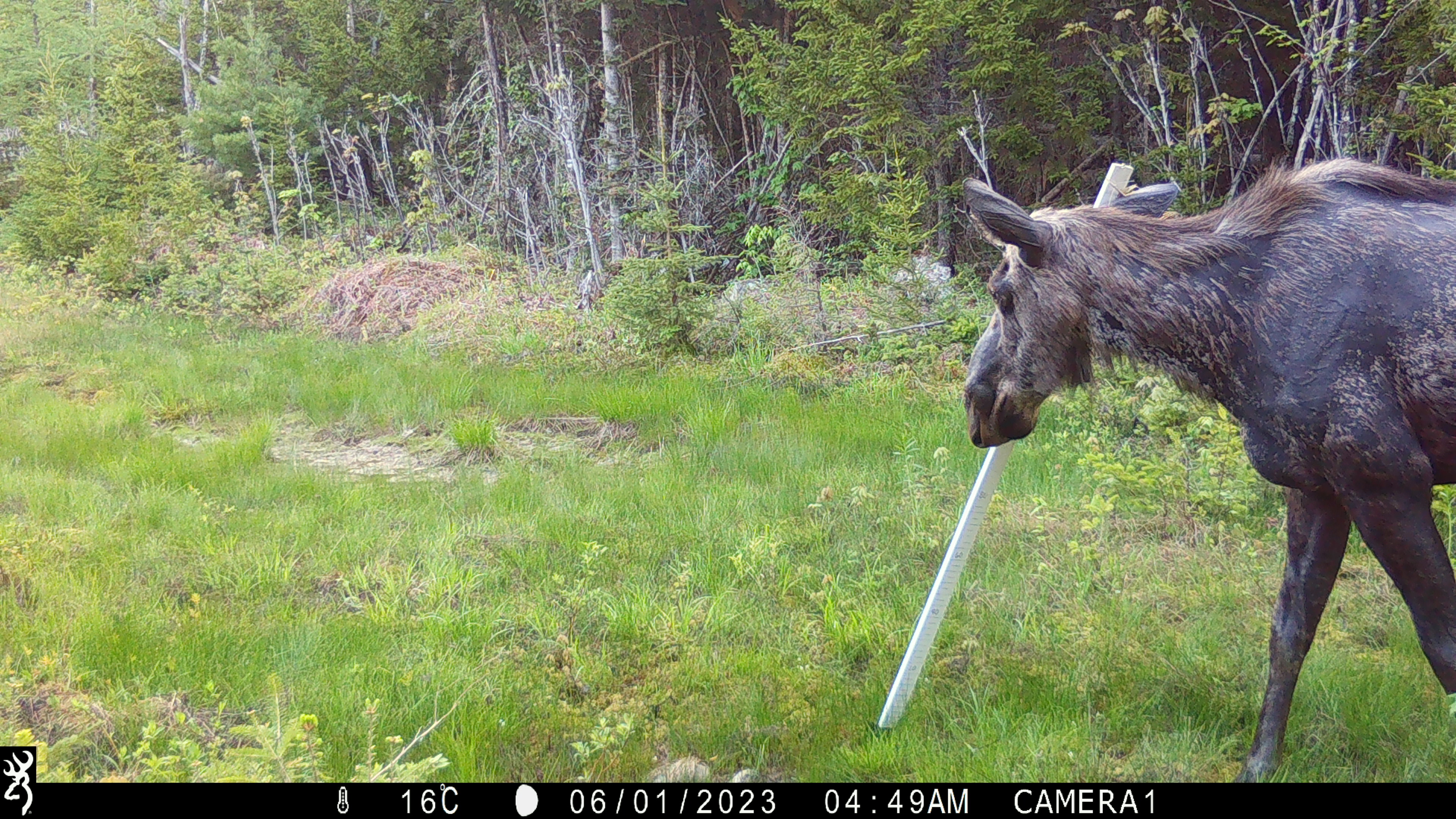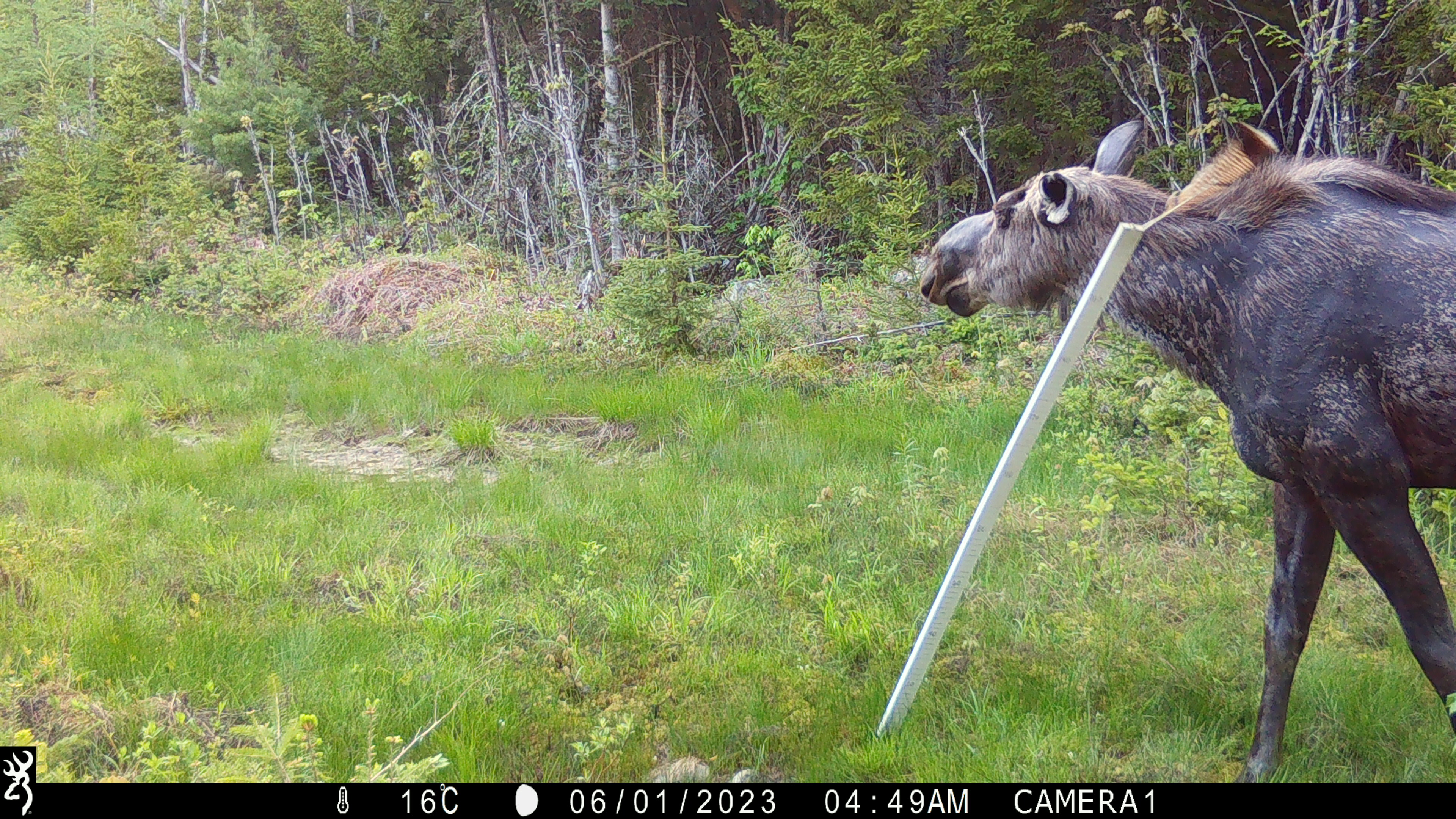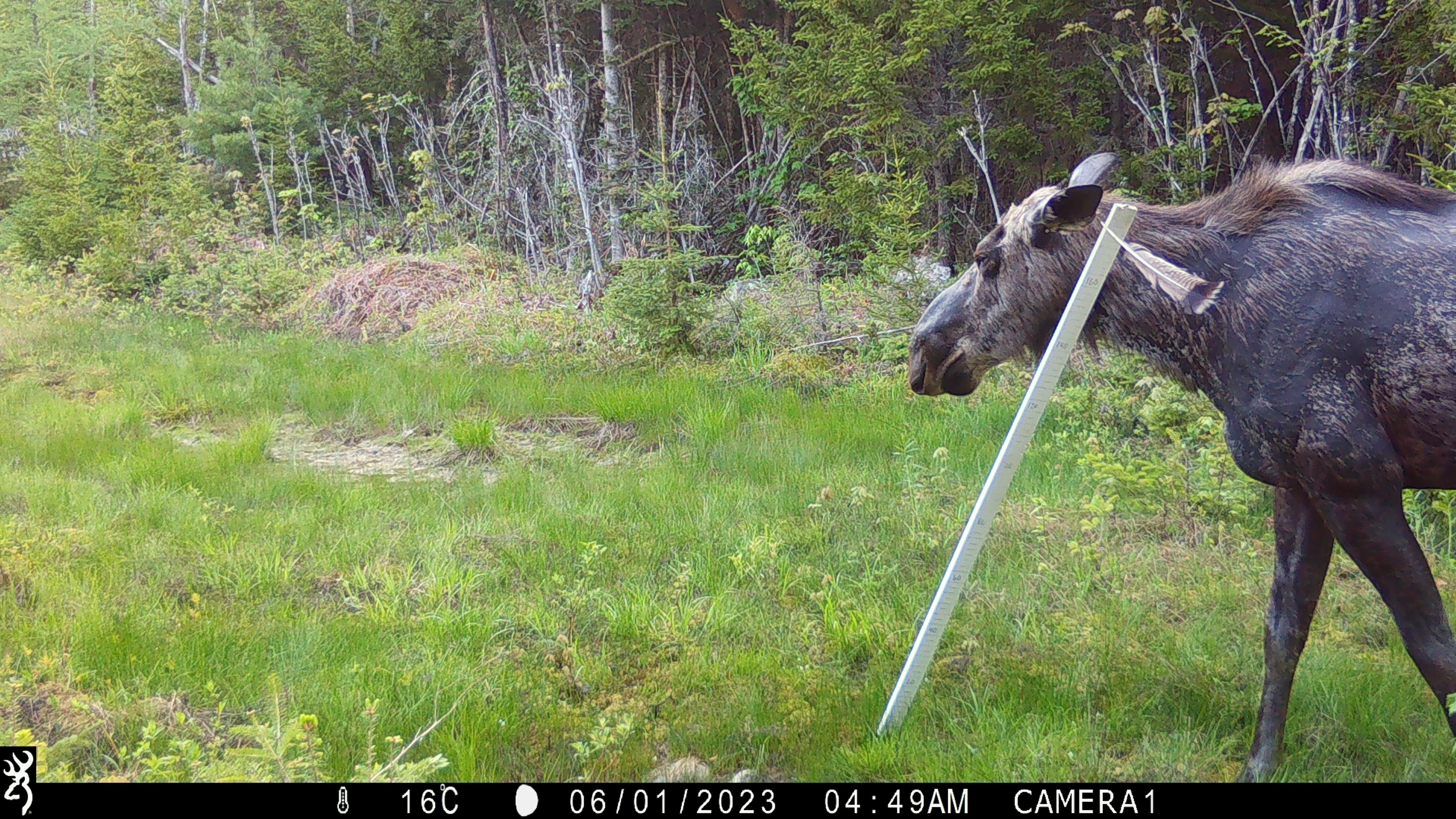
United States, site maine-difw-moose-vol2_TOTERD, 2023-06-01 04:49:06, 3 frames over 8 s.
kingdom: Animalia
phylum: Chordata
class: Mammalia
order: Artiodactyla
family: Cervidae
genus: Alces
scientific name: Alces alces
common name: moose